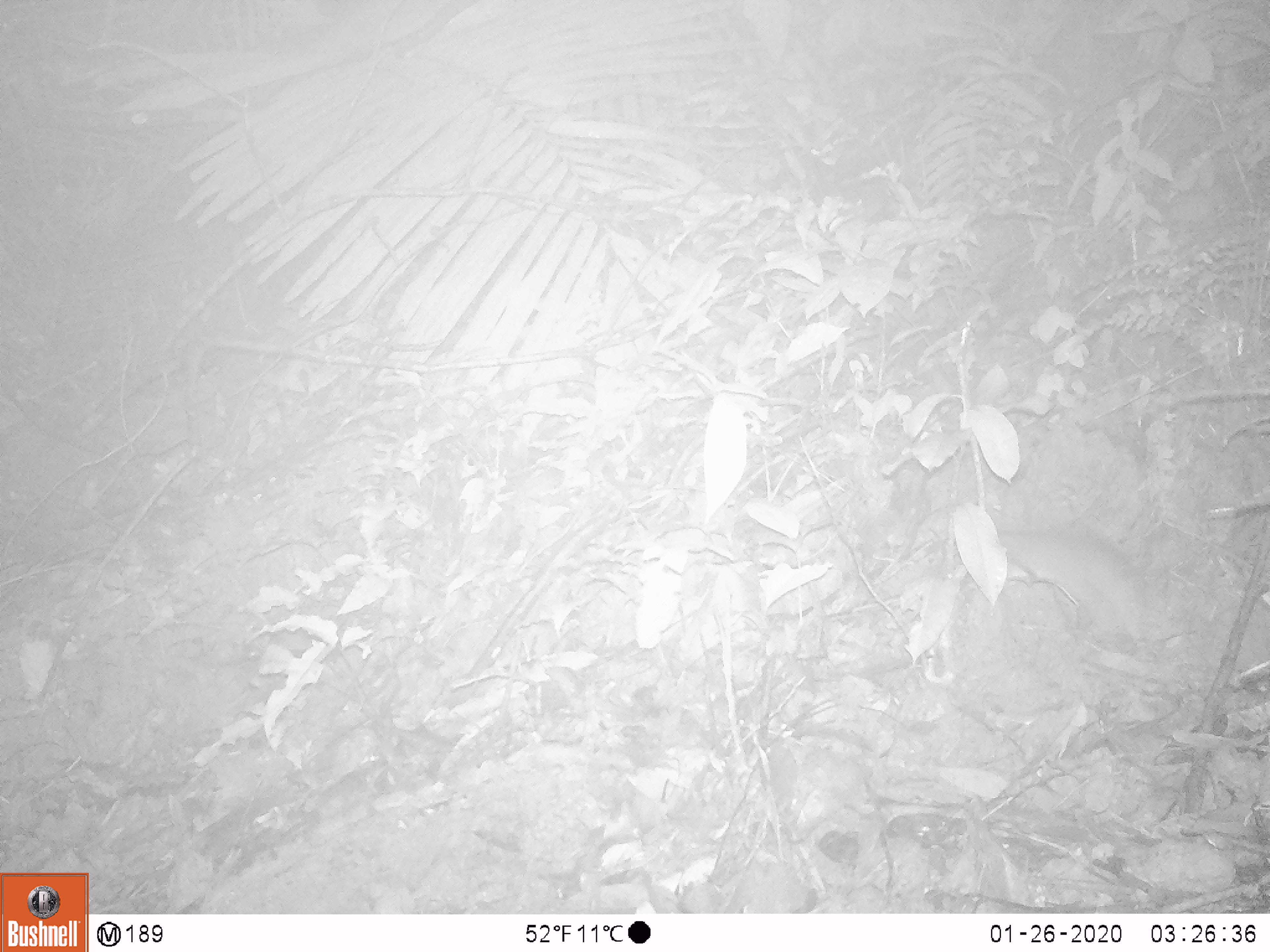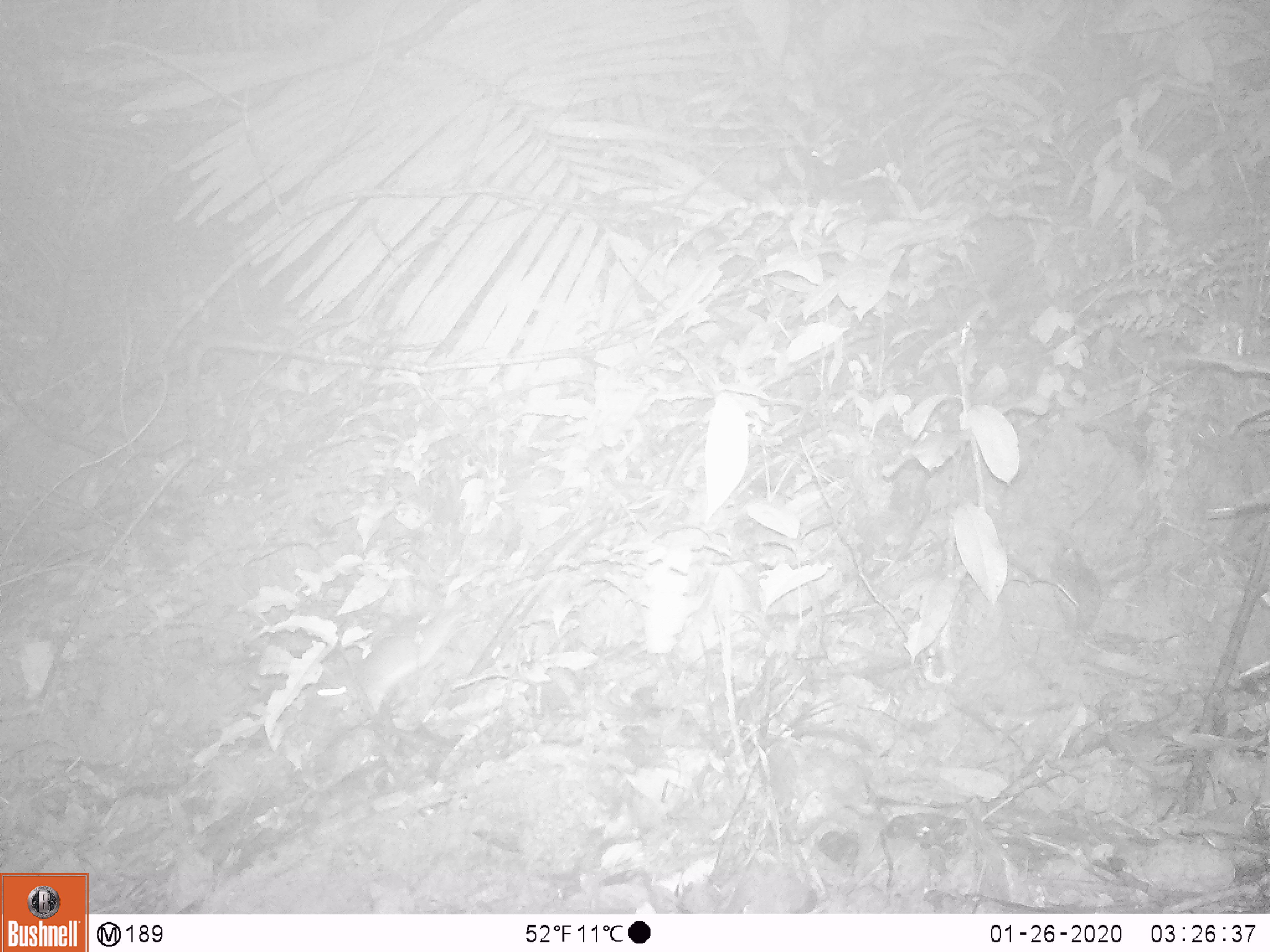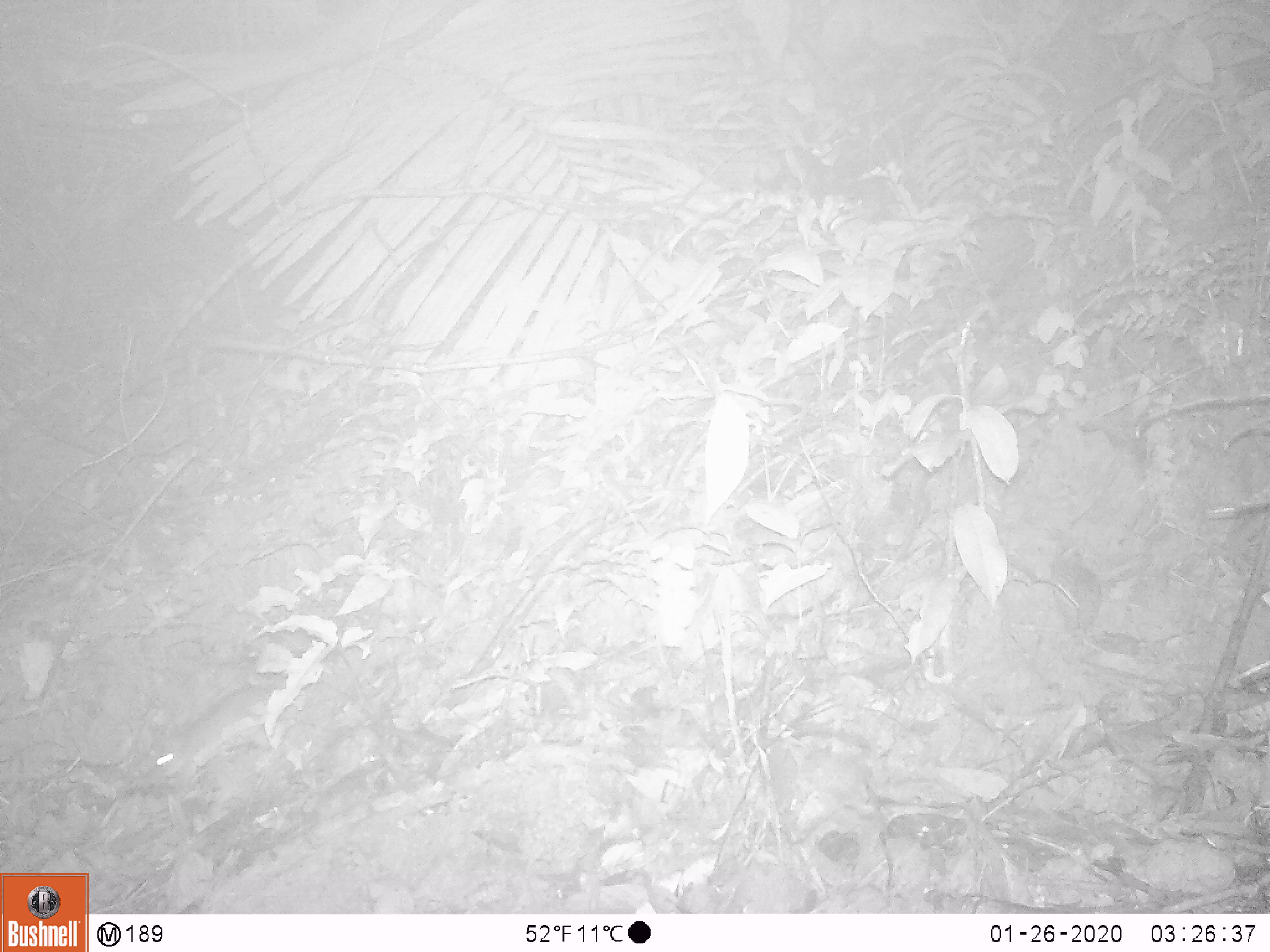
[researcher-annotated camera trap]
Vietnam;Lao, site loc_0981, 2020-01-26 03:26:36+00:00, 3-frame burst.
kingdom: Animalia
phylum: Chordata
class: Mammalia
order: Rodentia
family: Muridae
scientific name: Muridae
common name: old-world mice and rats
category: unidentified murid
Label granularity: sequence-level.